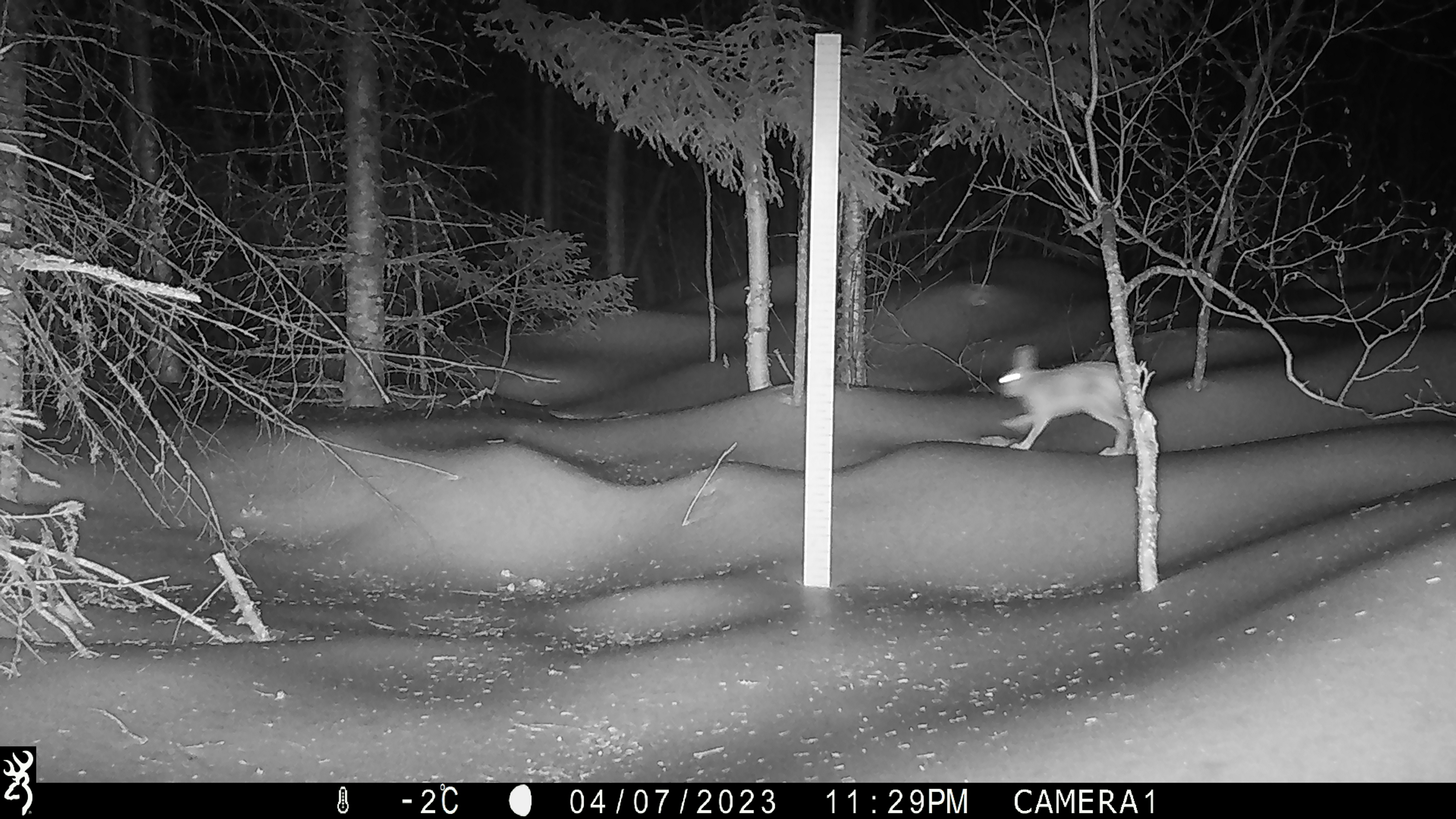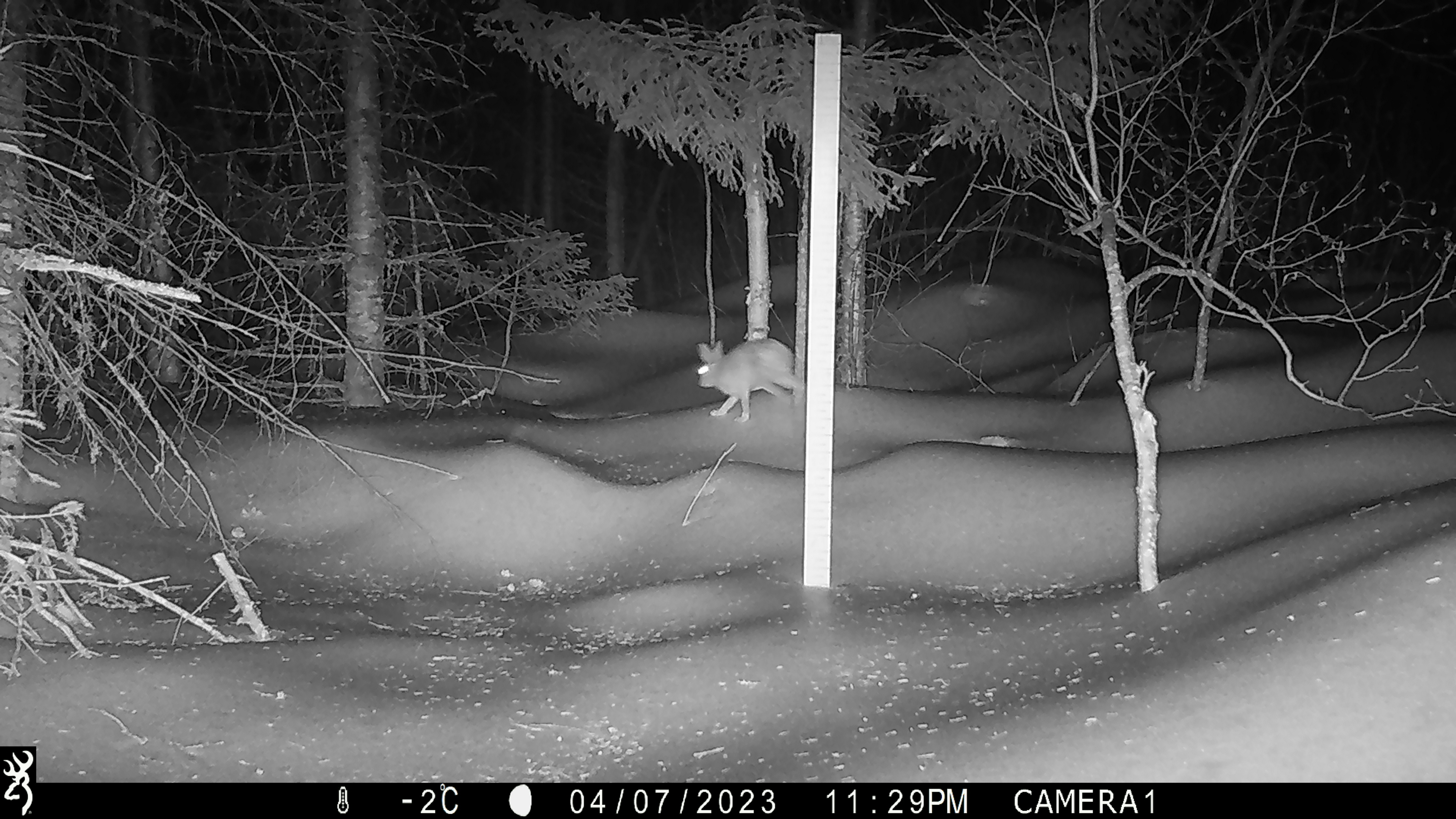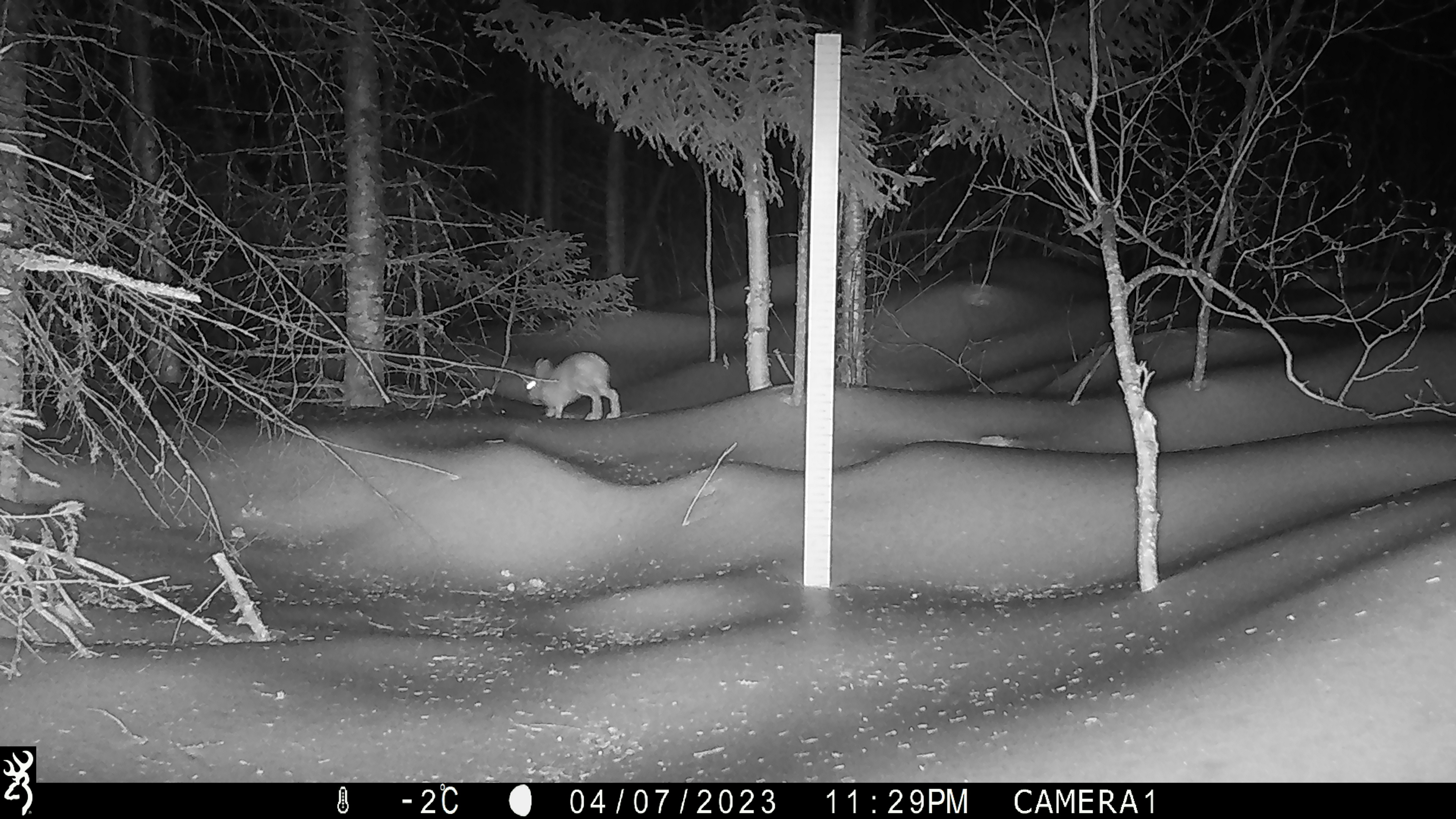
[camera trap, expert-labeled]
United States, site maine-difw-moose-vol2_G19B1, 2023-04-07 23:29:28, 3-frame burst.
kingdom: Animalia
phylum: Chordata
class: Mammalia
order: Lagomorpha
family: Leporidae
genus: Lepus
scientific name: Lepus americanus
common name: snowshoe hare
Snowshoe hare (Lepus americanus).